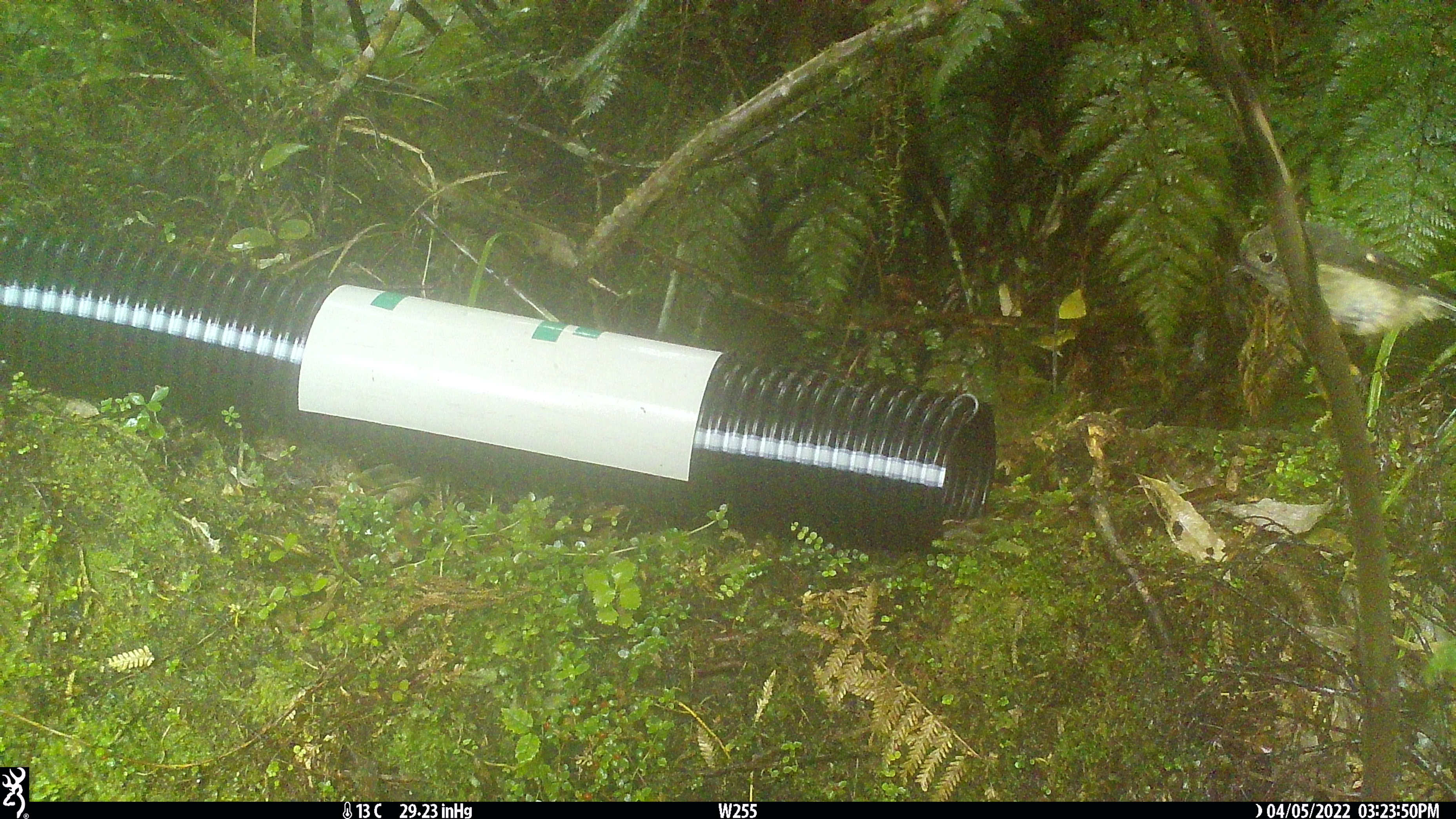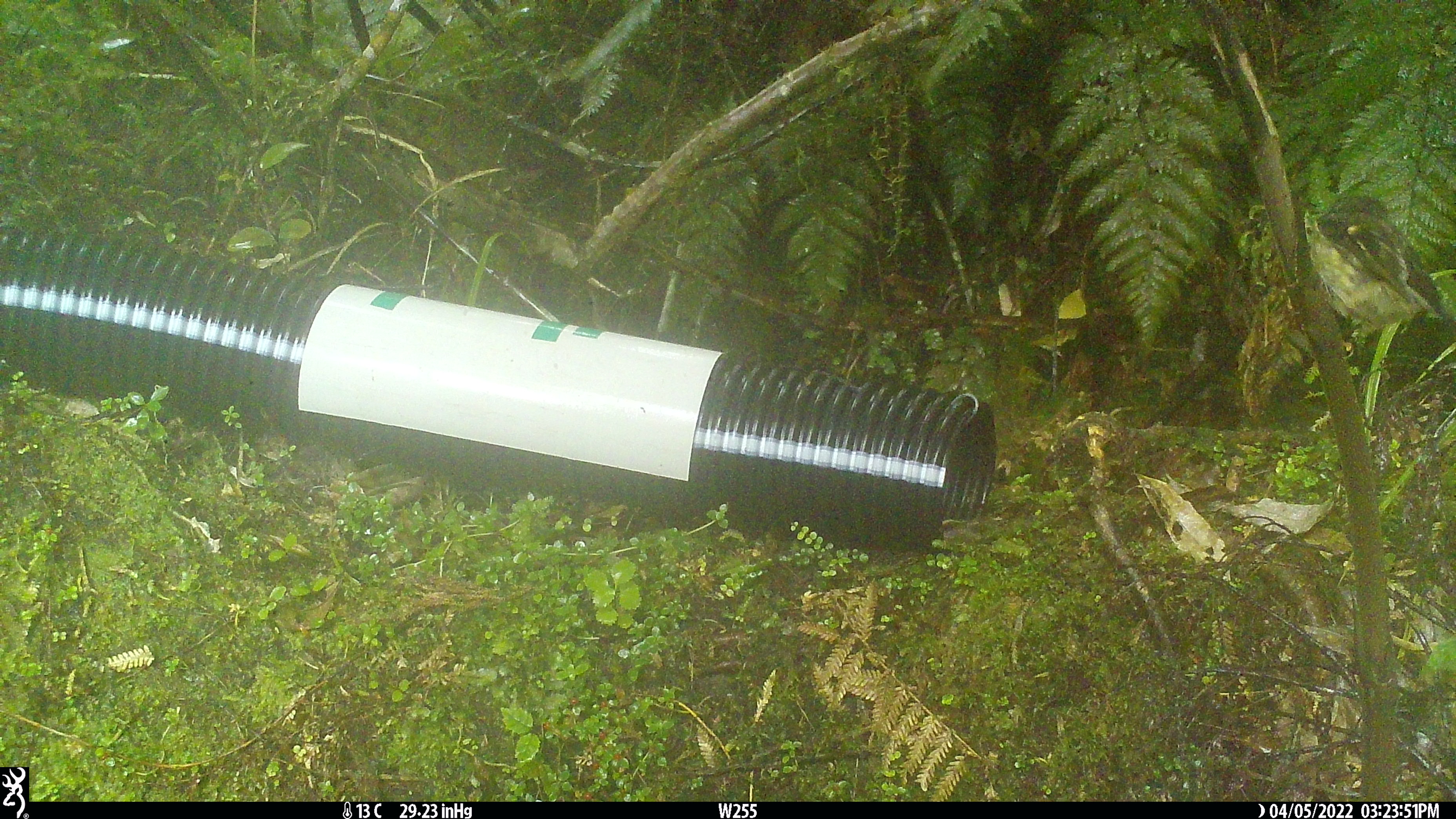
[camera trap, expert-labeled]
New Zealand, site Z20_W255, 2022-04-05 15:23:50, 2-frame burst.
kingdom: Animalia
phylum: Chordata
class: Aves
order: Passeriformes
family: Petroicidae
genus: Petroica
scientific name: Petroica macrocephala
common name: tomtit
Tomtit (Petroica macrocephala).